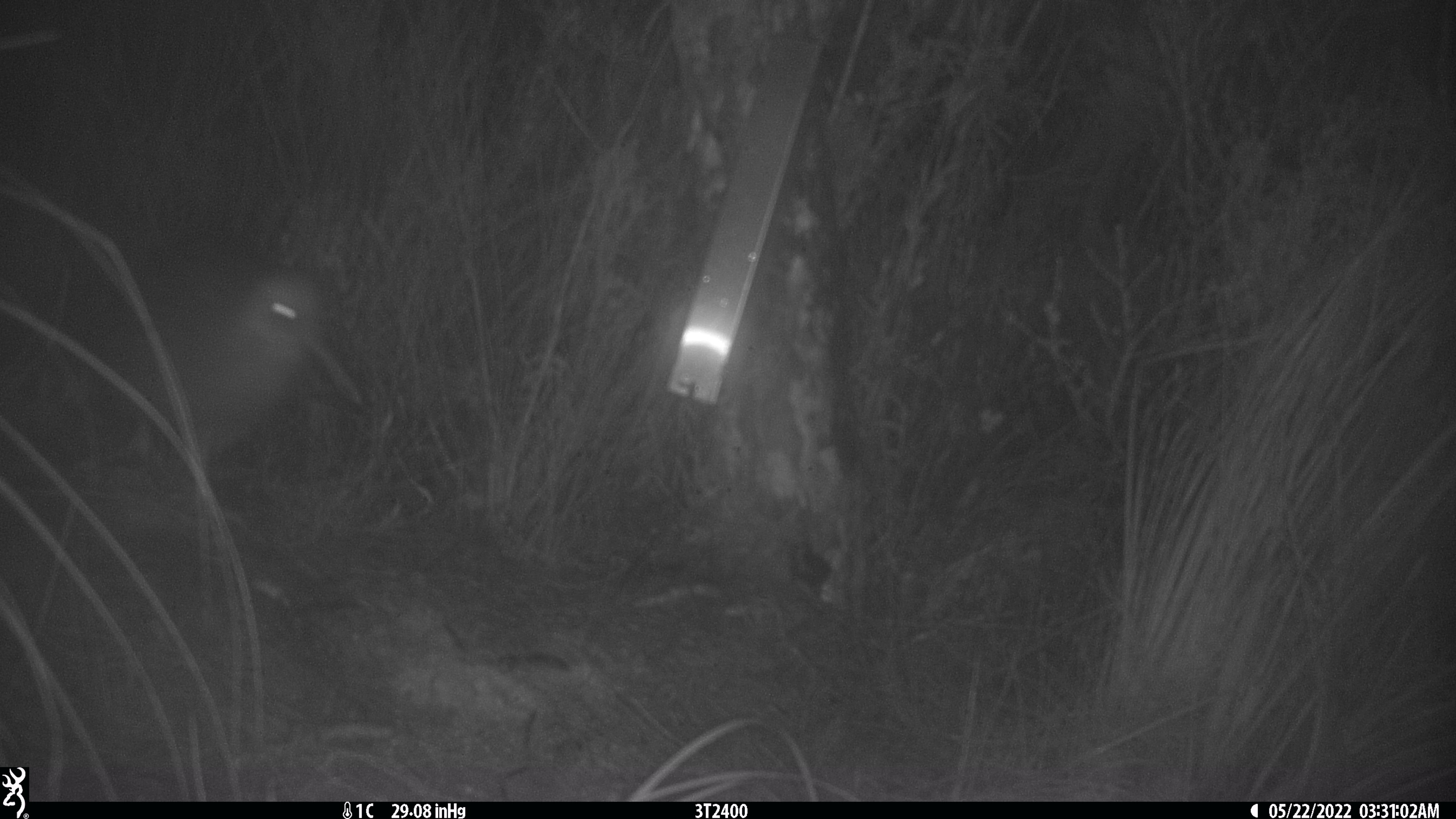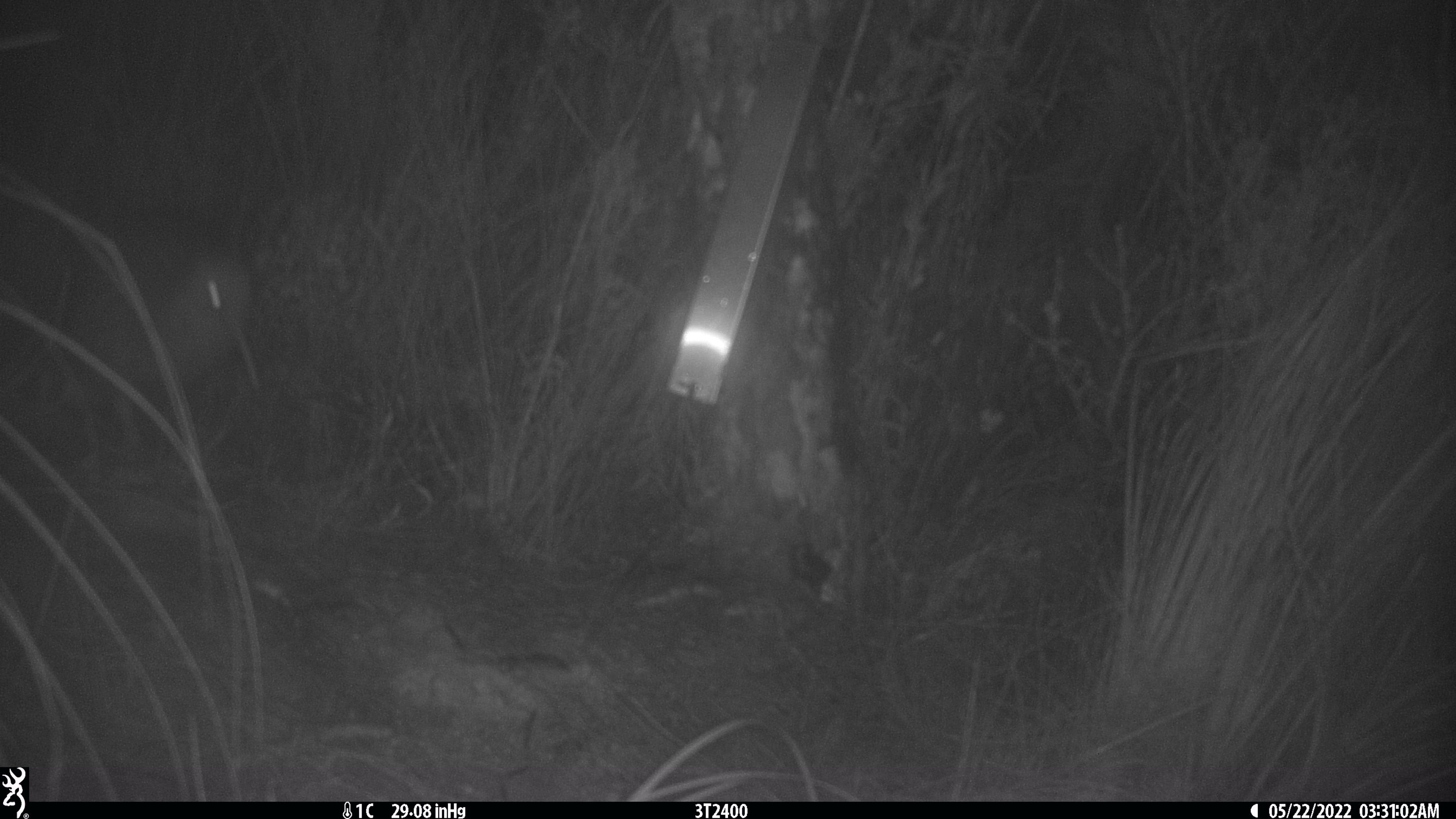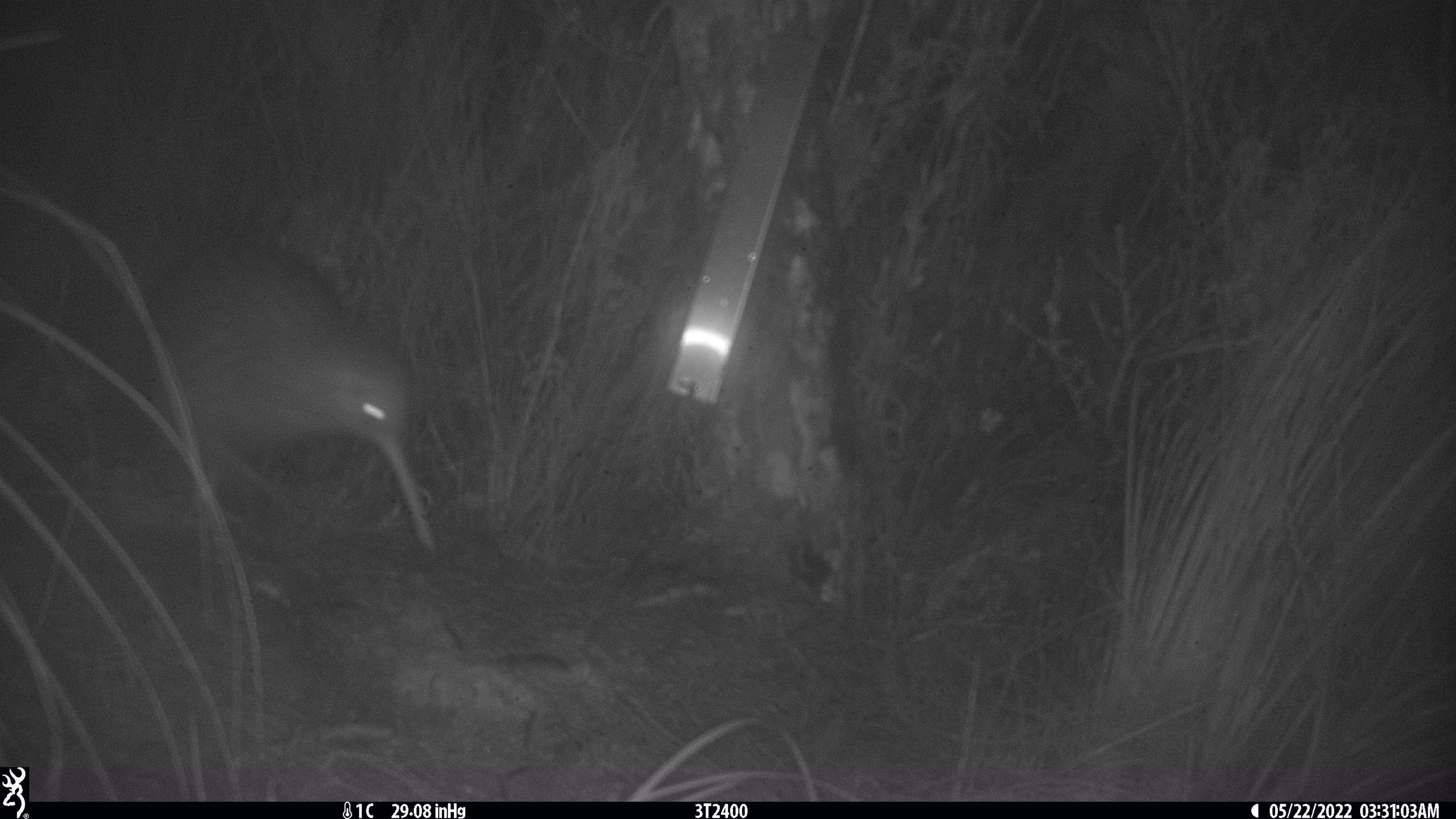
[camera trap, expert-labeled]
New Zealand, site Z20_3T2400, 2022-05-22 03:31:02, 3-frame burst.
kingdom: Animalia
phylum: Chordata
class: Aves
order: Apterygiformes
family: Apterygidae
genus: Apteryx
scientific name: Apteryx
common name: kiwi